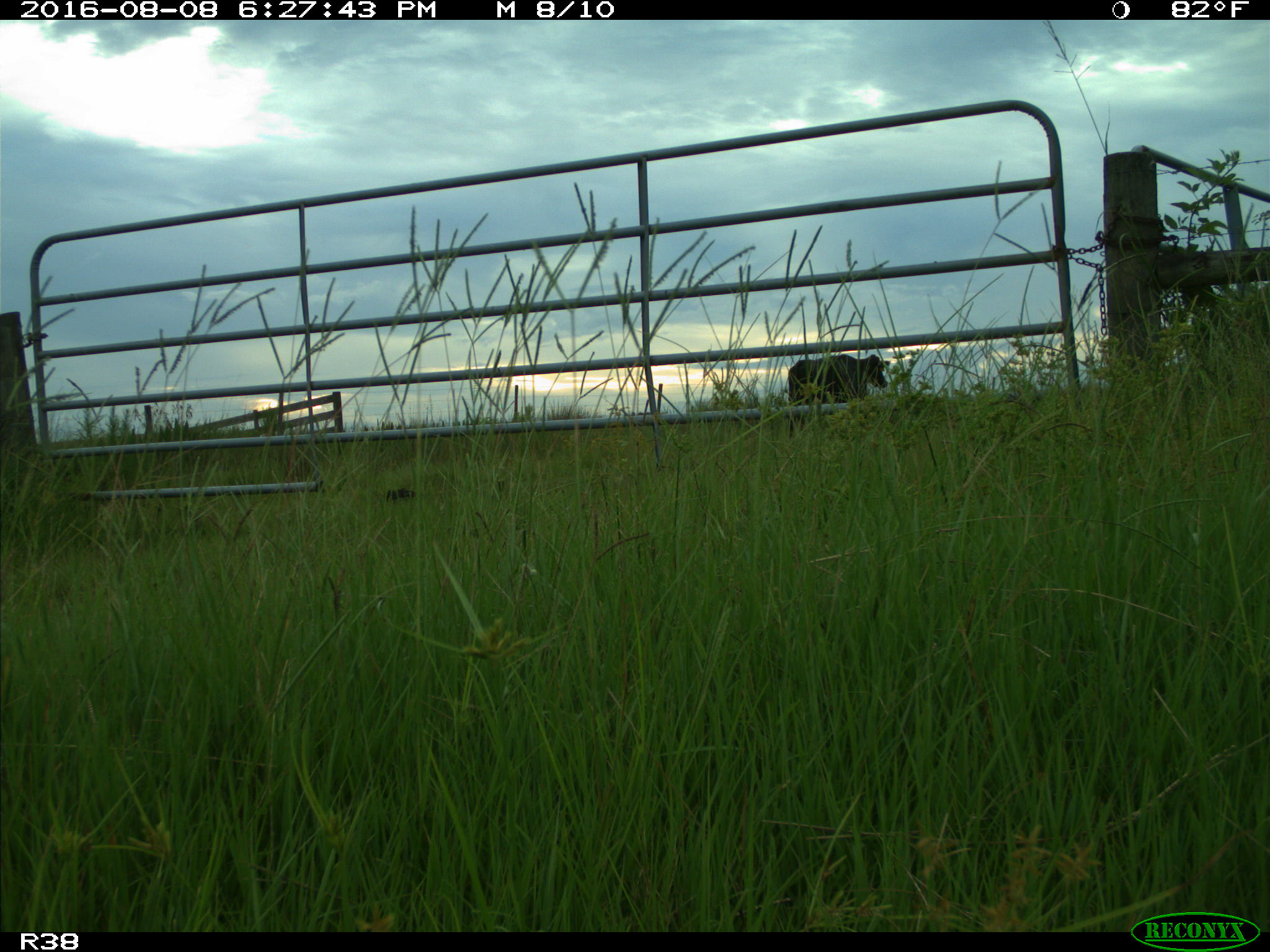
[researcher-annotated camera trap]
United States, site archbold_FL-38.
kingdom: Animalia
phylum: Chordata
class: Mammalia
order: Artiodactyla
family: Bovidae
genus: Bos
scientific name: Bos taurus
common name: domestic cow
Bos taurus (domestic cow).